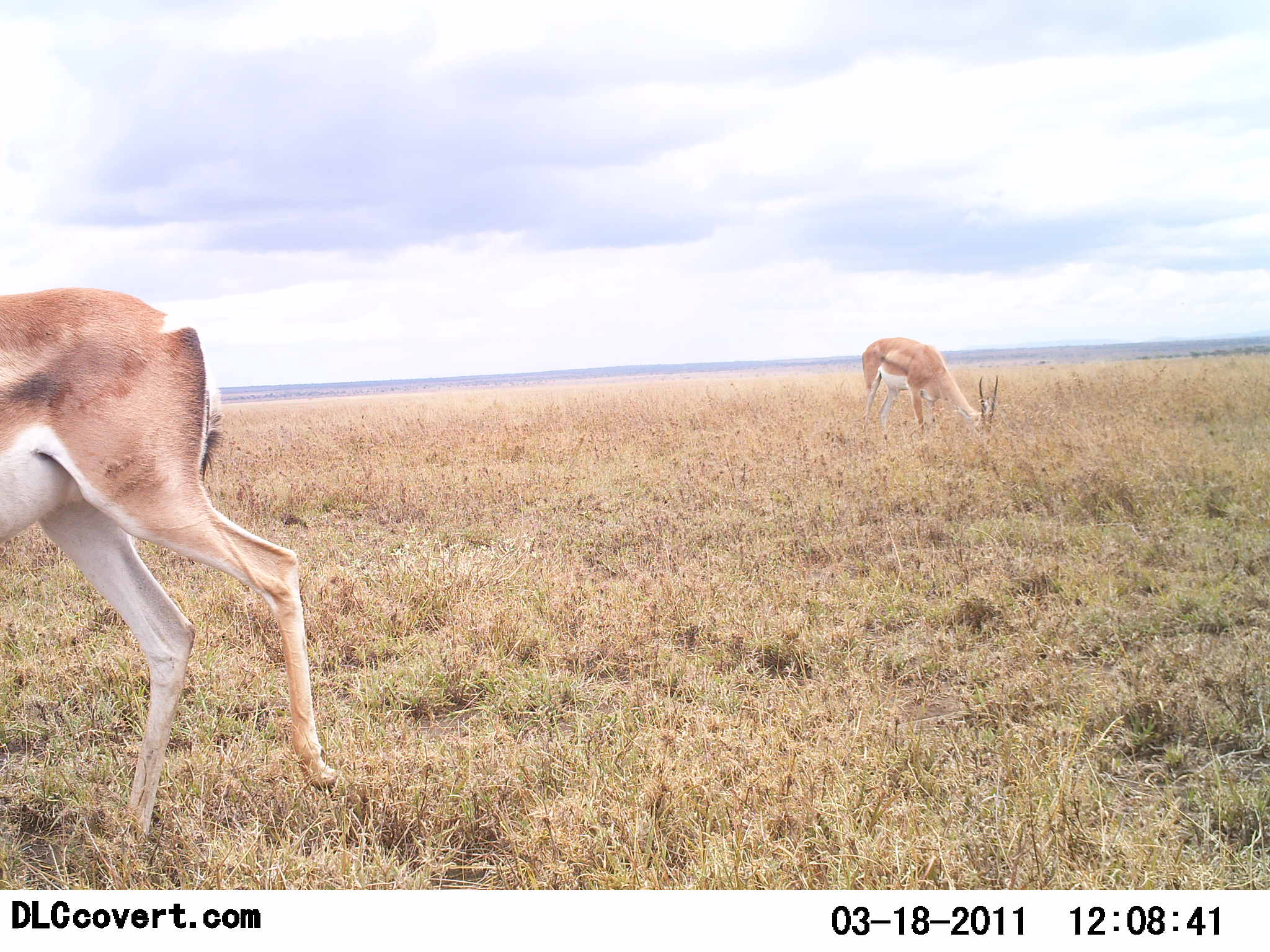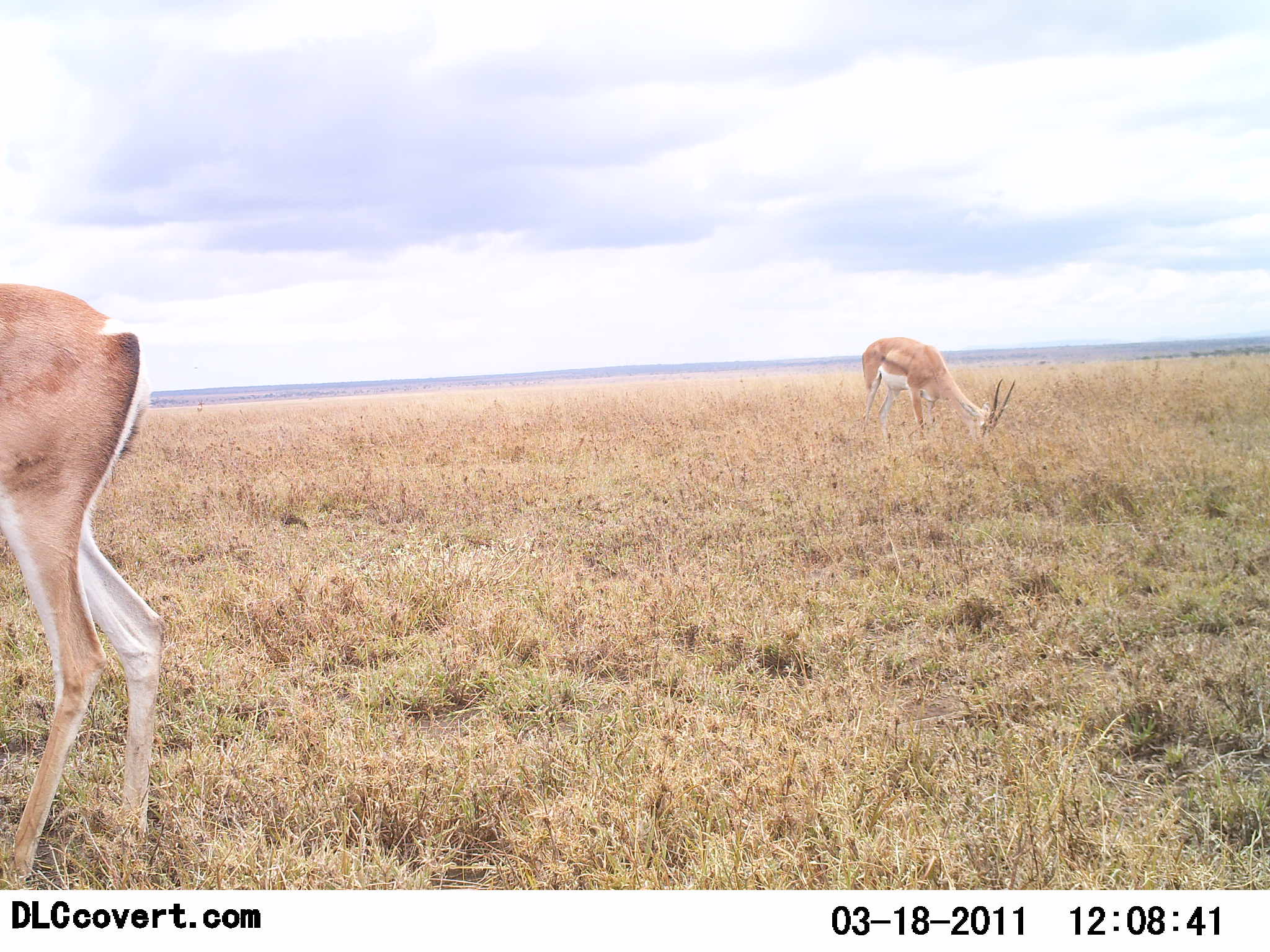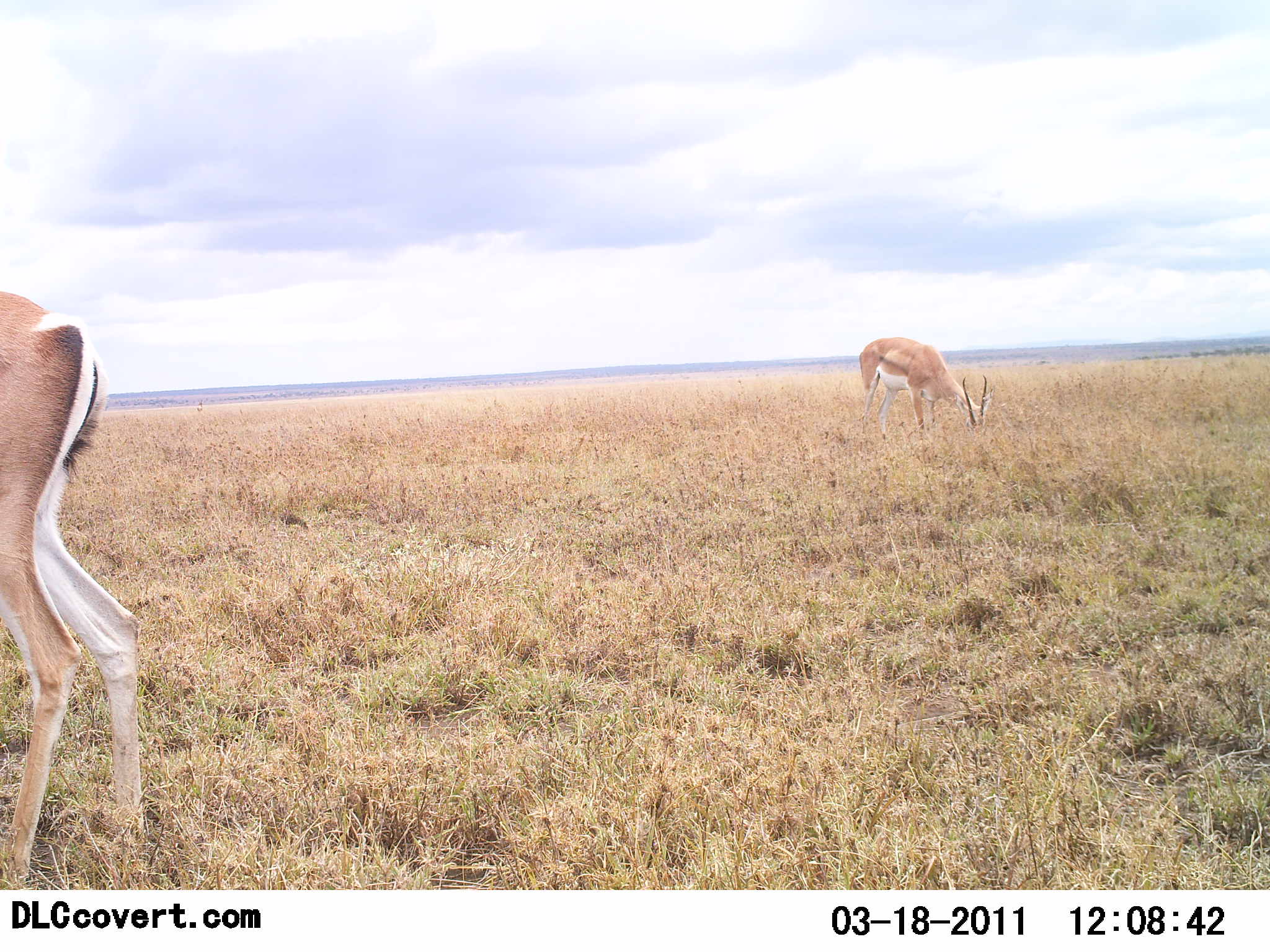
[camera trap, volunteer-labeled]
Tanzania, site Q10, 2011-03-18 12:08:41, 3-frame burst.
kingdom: Animalia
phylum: Chordata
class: Mammalia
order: Artiodactyla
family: Bovidae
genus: Nanger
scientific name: Nanger granti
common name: grant's gazelle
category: gazellegrants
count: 2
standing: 40%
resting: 0%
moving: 80%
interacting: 0%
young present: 0%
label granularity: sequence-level